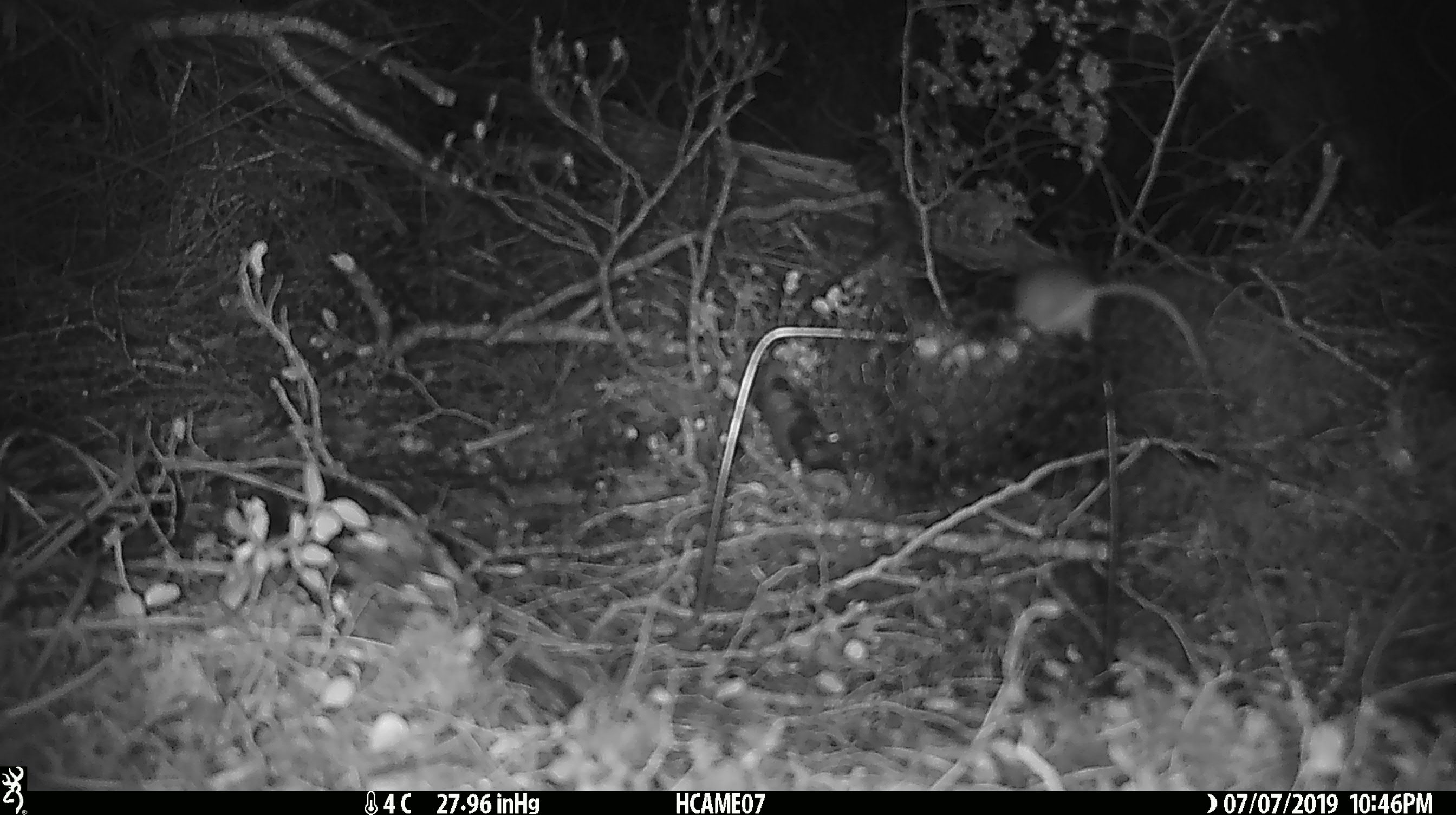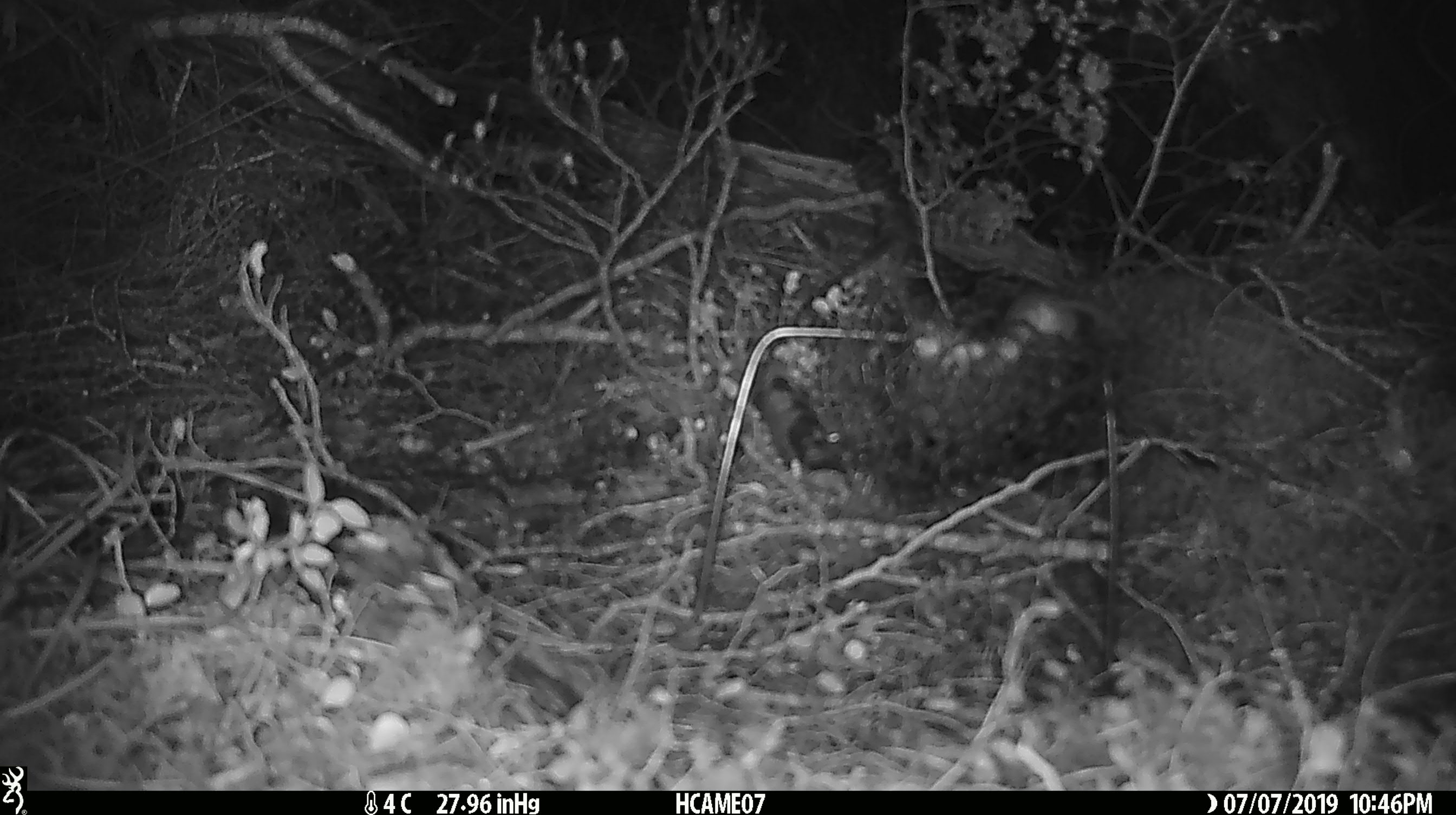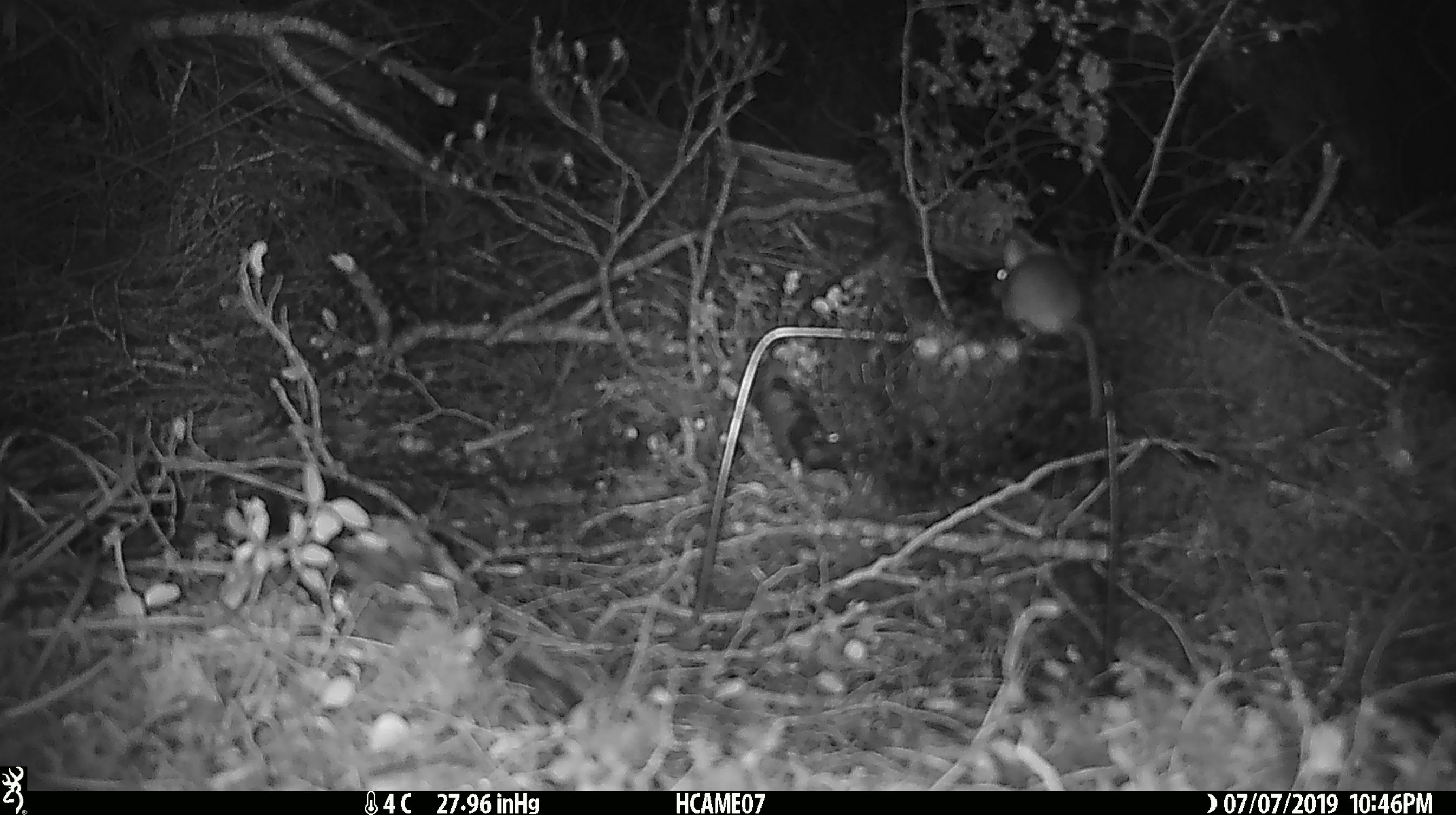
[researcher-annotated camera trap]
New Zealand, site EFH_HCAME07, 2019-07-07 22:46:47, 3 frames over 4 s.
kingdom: Animalia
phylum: Chordata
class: Mammalia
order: Rodentia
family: Muridae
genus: Mus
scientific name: Mus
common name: mouse